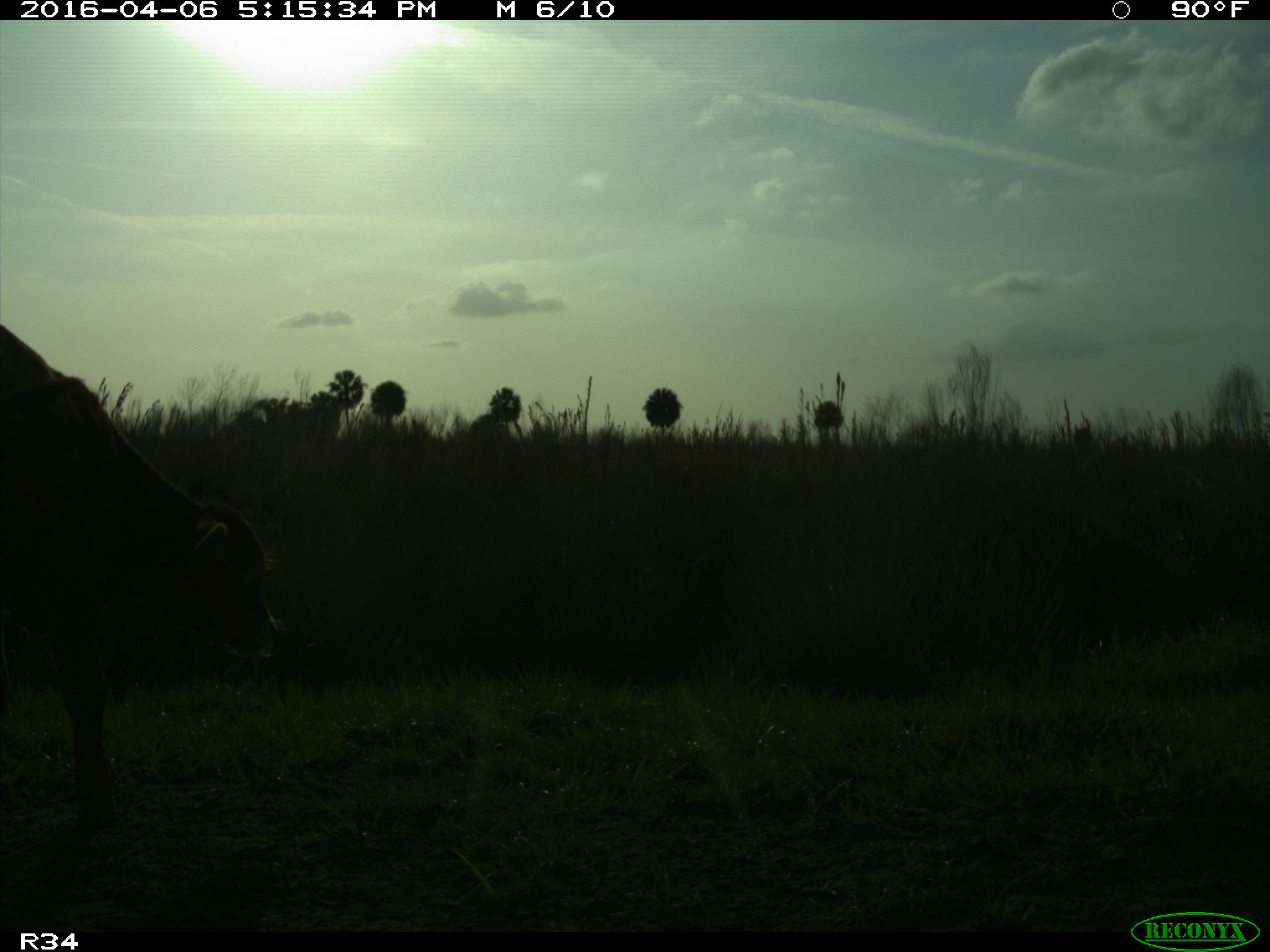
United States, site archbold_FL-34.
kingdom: Animalia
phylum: Chordata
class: Mammalia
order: Artiodactyla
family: Bovidae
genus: Bos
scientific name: Bos taurus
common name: domestic cow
Bos taurus (domestic cow).